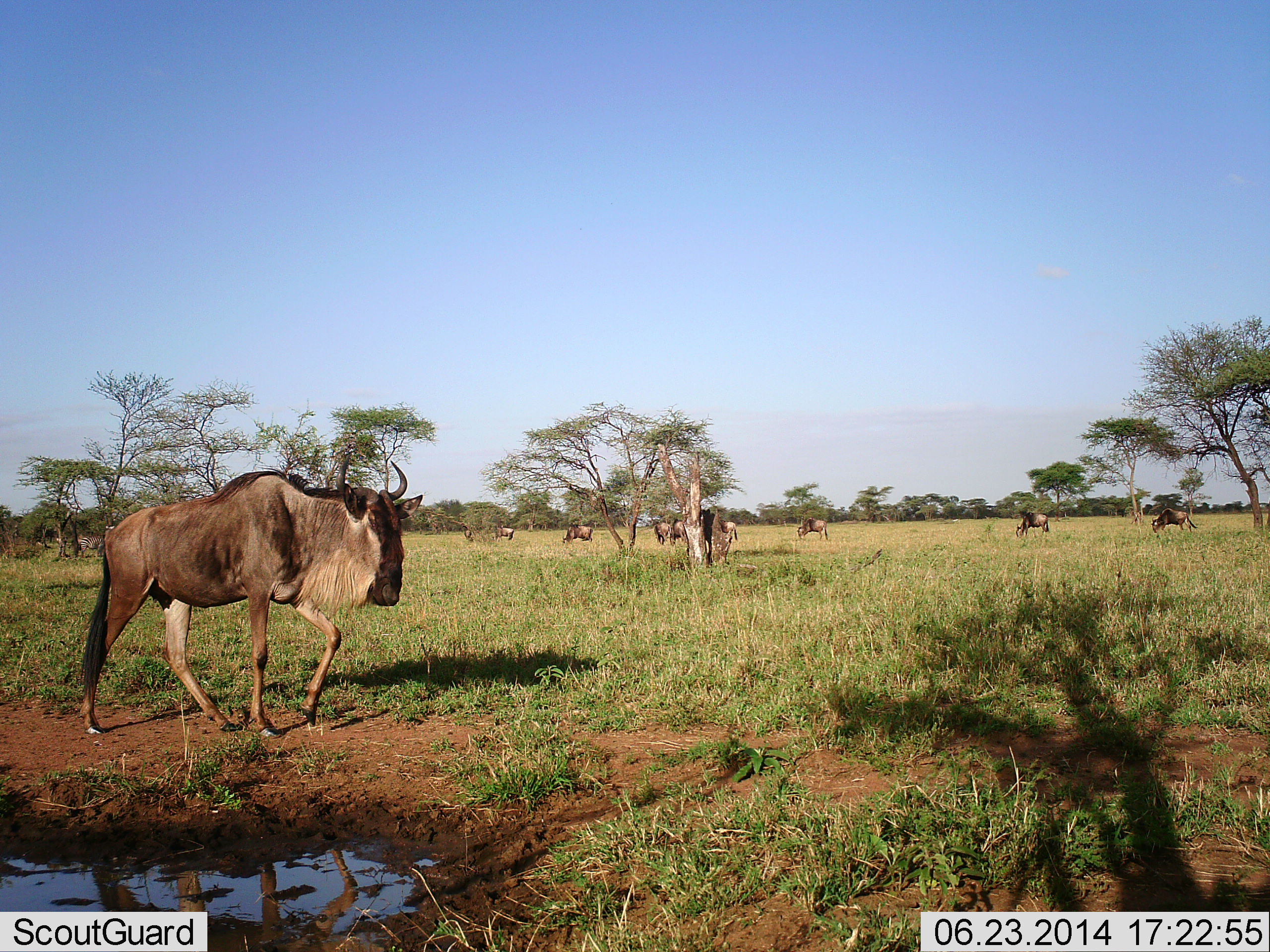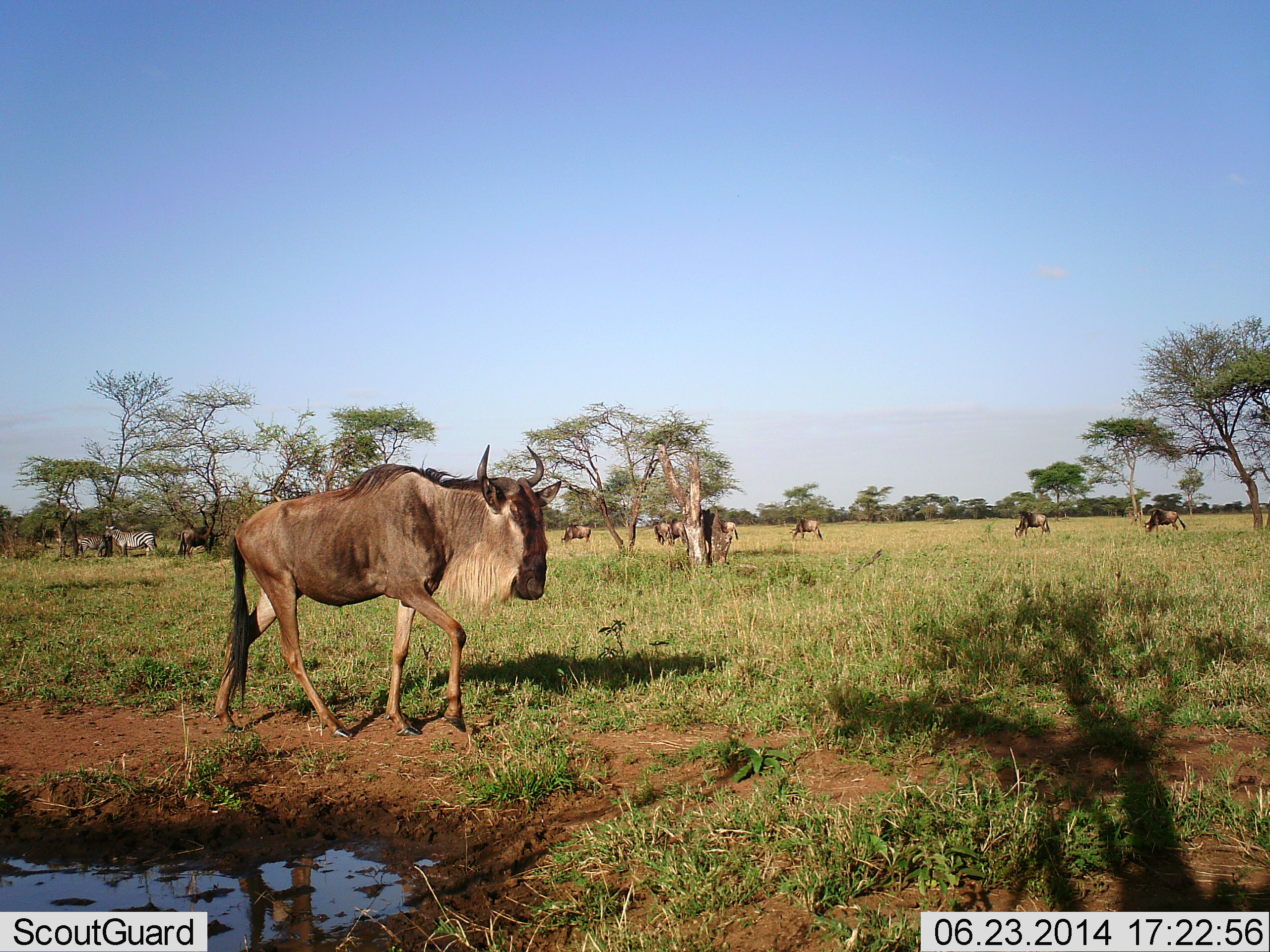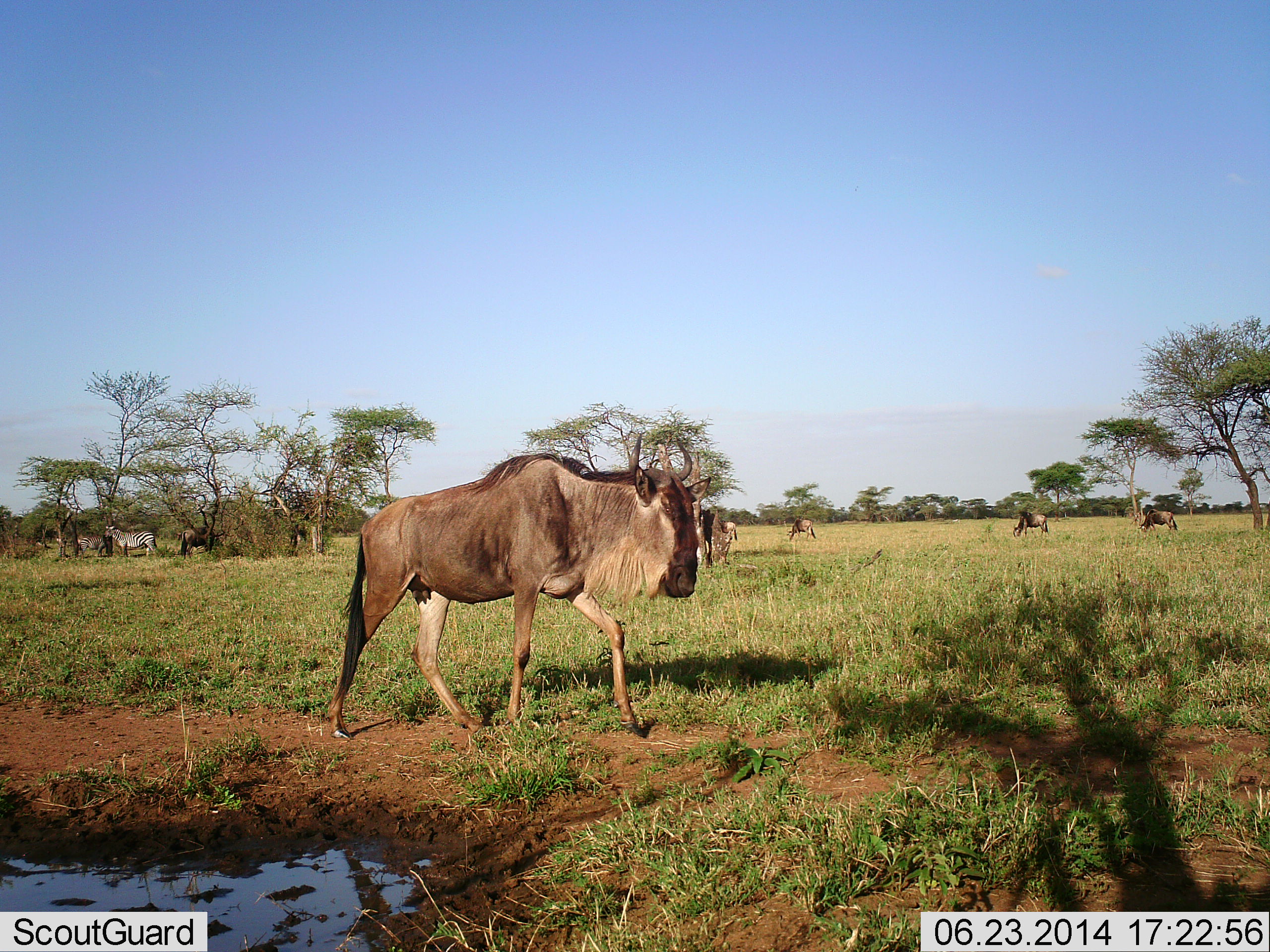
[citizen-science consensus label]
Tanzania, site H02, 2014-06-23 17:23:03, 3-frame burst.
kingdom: Animalia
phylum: Chordata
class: Mammalia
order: Artiodactyla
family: Bovidae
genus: Connochaetes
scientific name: Connochaetes taurinus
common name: blue wildebeest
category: wildebeest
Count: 9.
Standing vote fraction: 38%.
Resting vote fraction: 0%.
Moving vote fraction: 94%.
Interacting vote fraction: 0%.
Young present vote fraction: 0%.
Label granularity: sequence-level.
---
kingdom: Animalia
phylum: Chordata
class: Mammalia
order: Perissodactyla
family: Equidae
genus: Equus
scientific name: Equus quagga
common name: plains zebra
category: zebra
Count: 1.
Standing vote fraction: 80%.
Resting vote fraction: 0%.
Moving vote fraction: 0%.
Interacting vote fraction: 10%.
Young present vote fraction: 0%.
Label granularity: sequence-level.